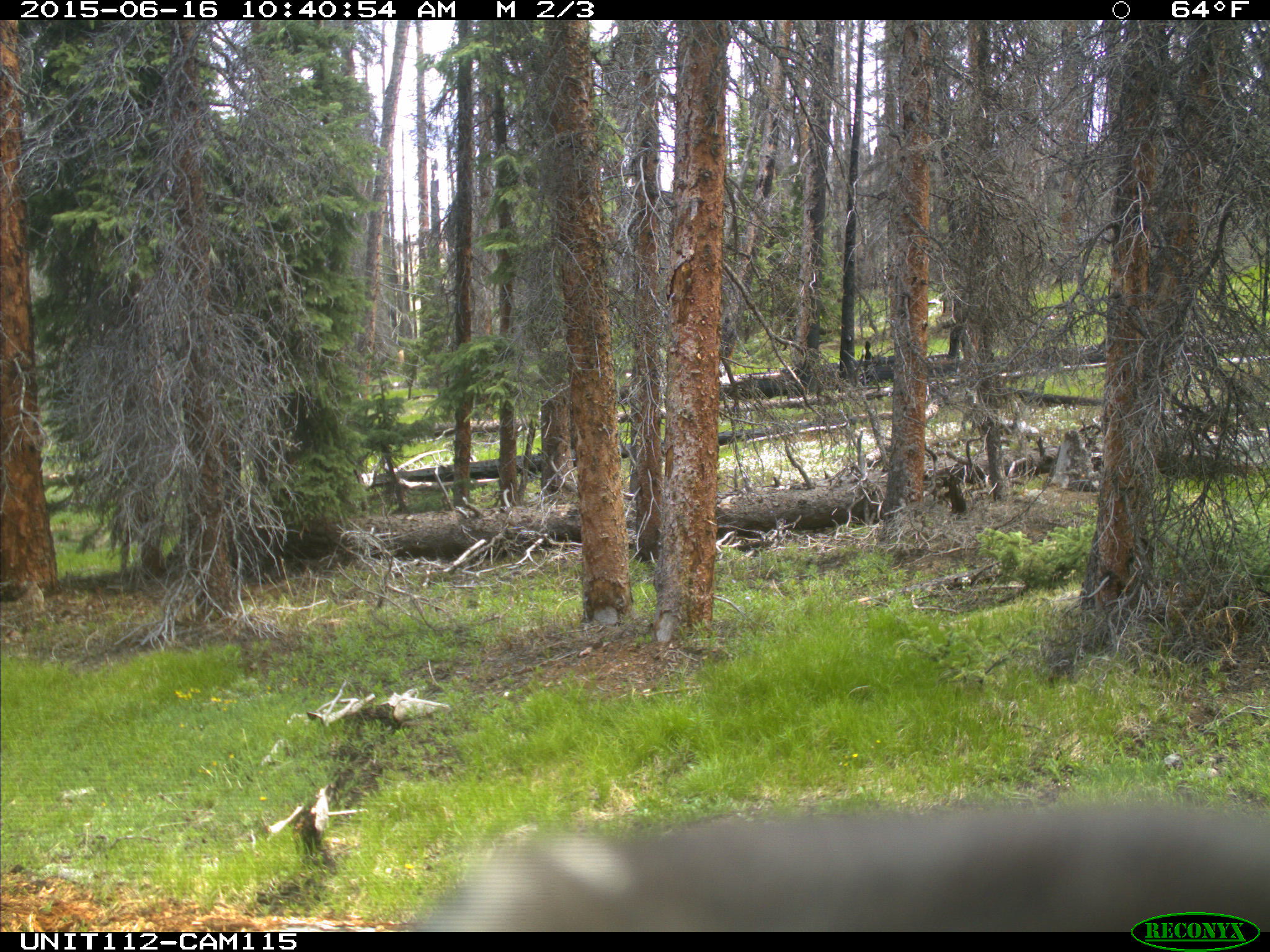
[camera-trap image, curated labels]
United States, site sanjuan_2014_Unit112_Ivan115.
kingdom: Animalia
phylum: Chordata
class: Mammalia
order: Artiodactyla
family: Cervidae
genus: Cervus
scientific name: Cervus elaphus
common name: red deer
Cervus elaphus (red deer).